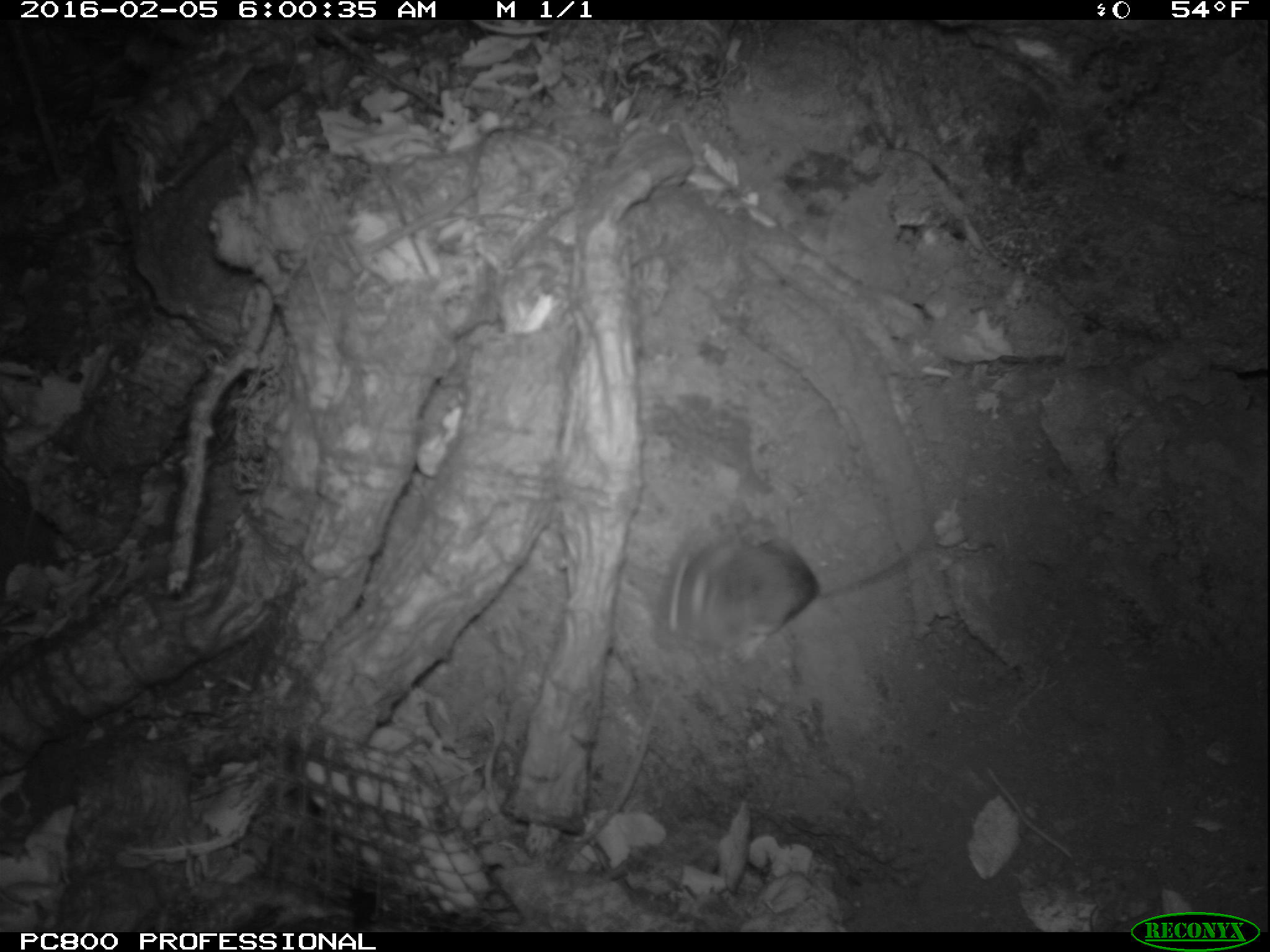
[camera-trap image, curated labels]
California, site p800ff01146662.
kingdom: Animalia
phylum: Chordata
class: Mammalia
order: Rodentia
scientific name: Rodentia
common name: rodent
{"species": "rodent (Rodentia)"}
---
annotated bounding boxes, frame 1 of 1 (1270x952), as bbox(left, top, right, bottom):
rodent: bbox(655, 516, 949, 668)